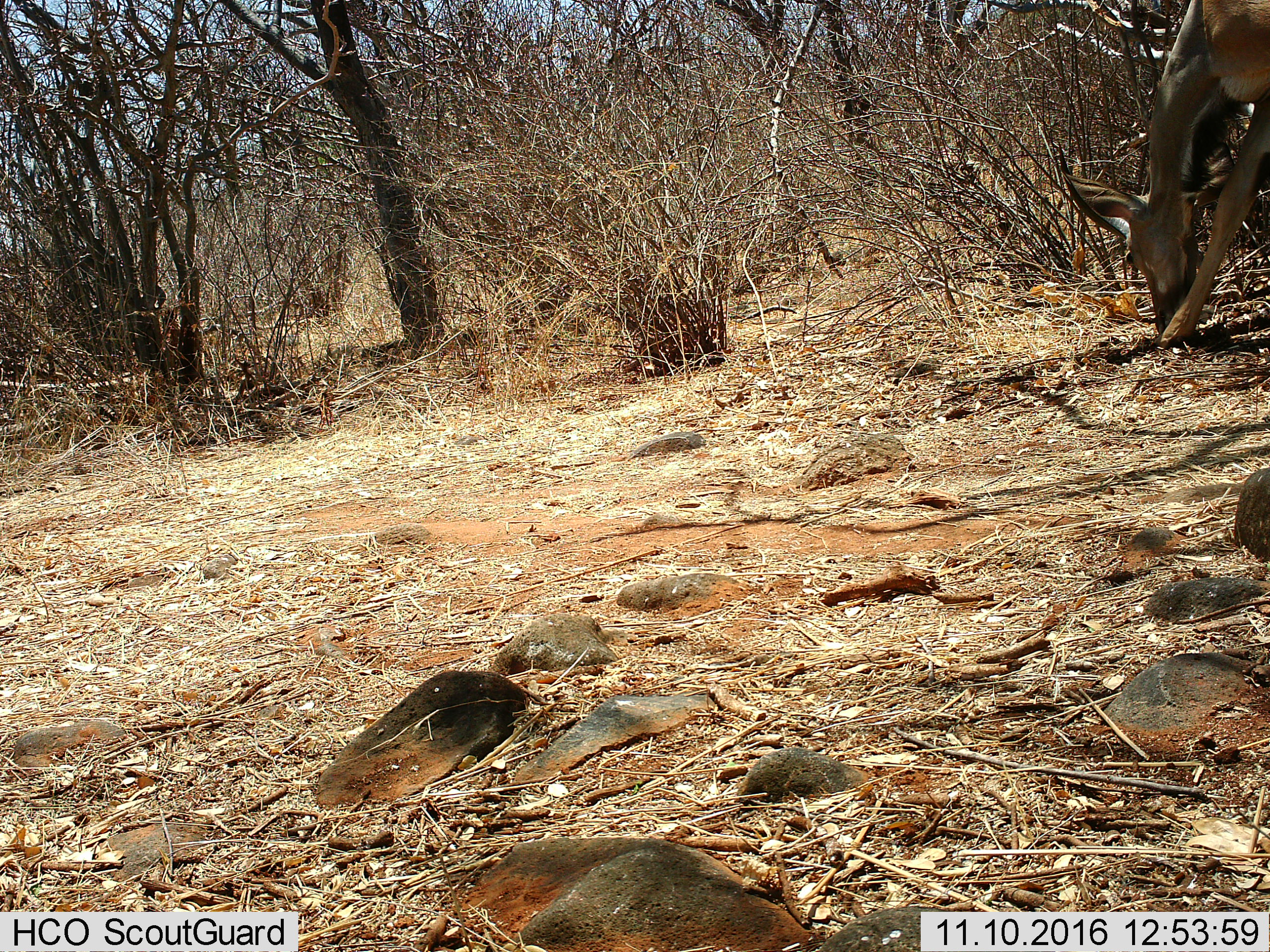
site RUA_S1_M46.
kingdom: Animalia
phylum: Chordata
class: Mammalia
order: Artiodactyla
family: Bovidae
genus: Tragelaphus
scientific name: Tragelaphus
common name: kudu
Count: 1.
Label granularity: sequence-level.